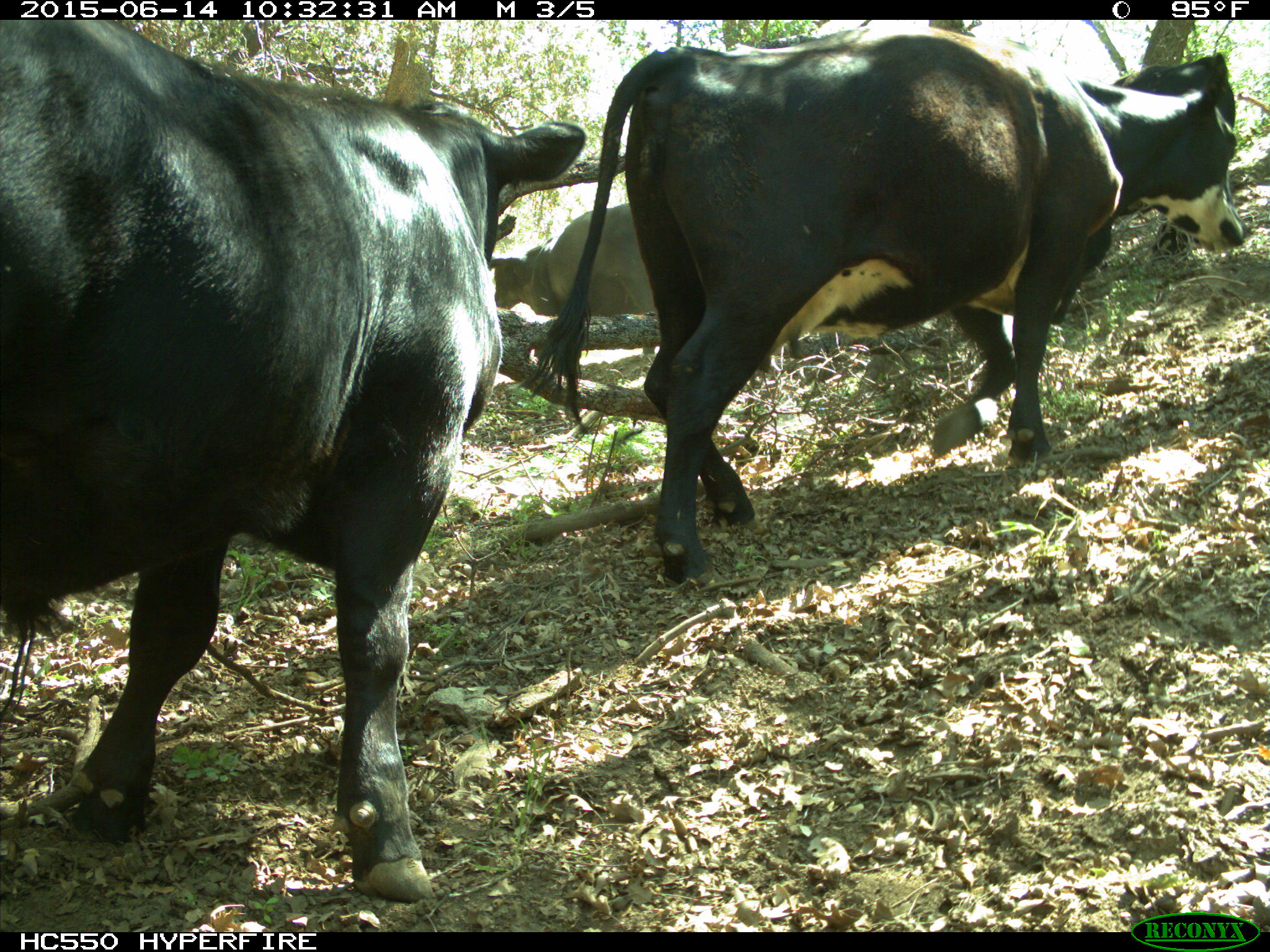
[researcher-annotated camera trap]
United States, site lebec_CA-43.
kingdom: Animalia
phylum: Chordata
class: Mammalia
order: Artiodactyla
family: Bovidae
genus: Bos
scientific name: Bos taurus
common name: domestic cow